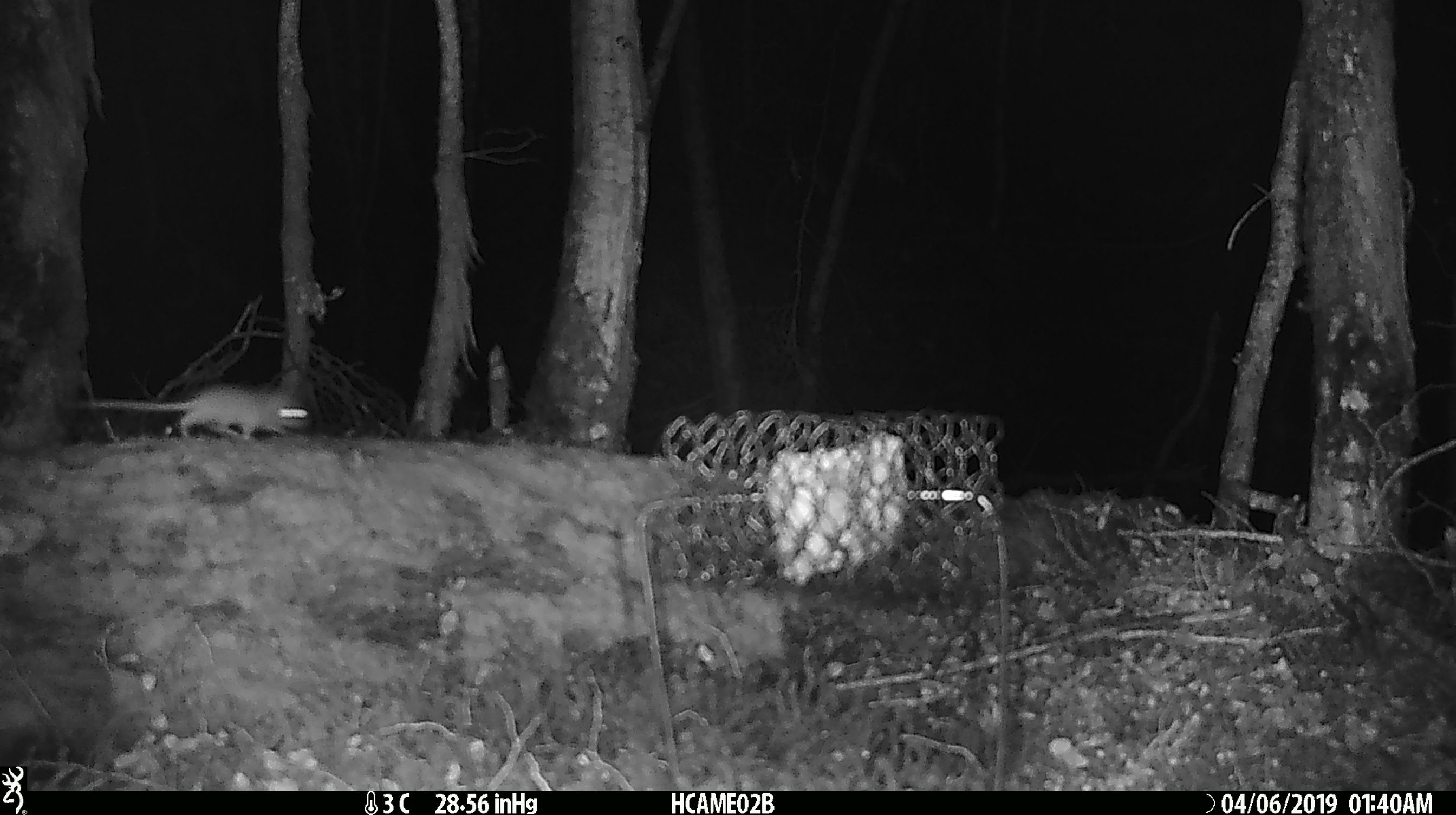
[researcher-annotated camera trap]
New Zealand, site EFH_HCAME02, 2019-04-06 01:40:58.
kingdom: Animalia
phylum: Chordata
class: Mammalia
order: Rodentia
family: Muridae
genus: Mus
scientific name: Mus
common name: mouse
Mouse (Mus).